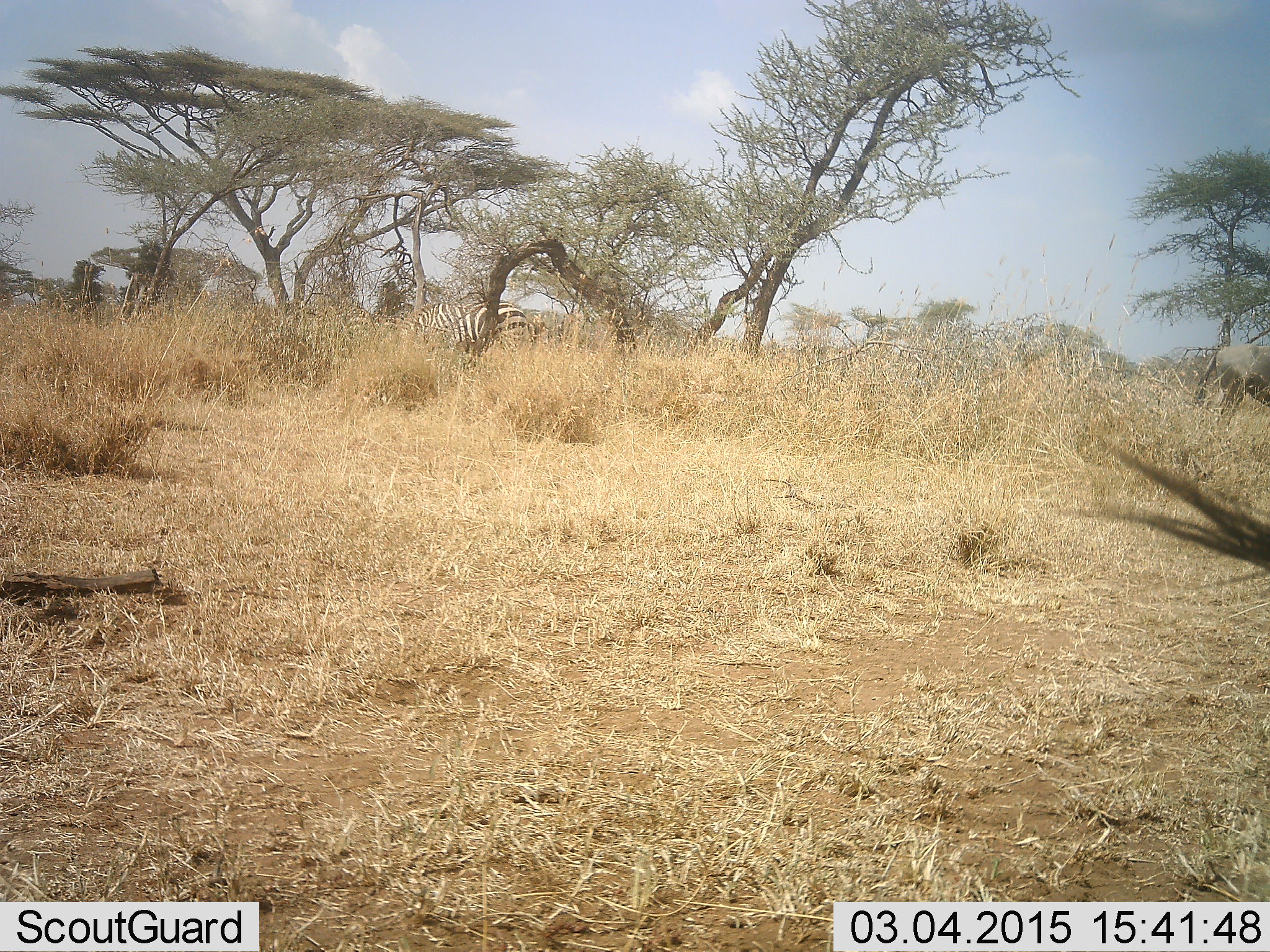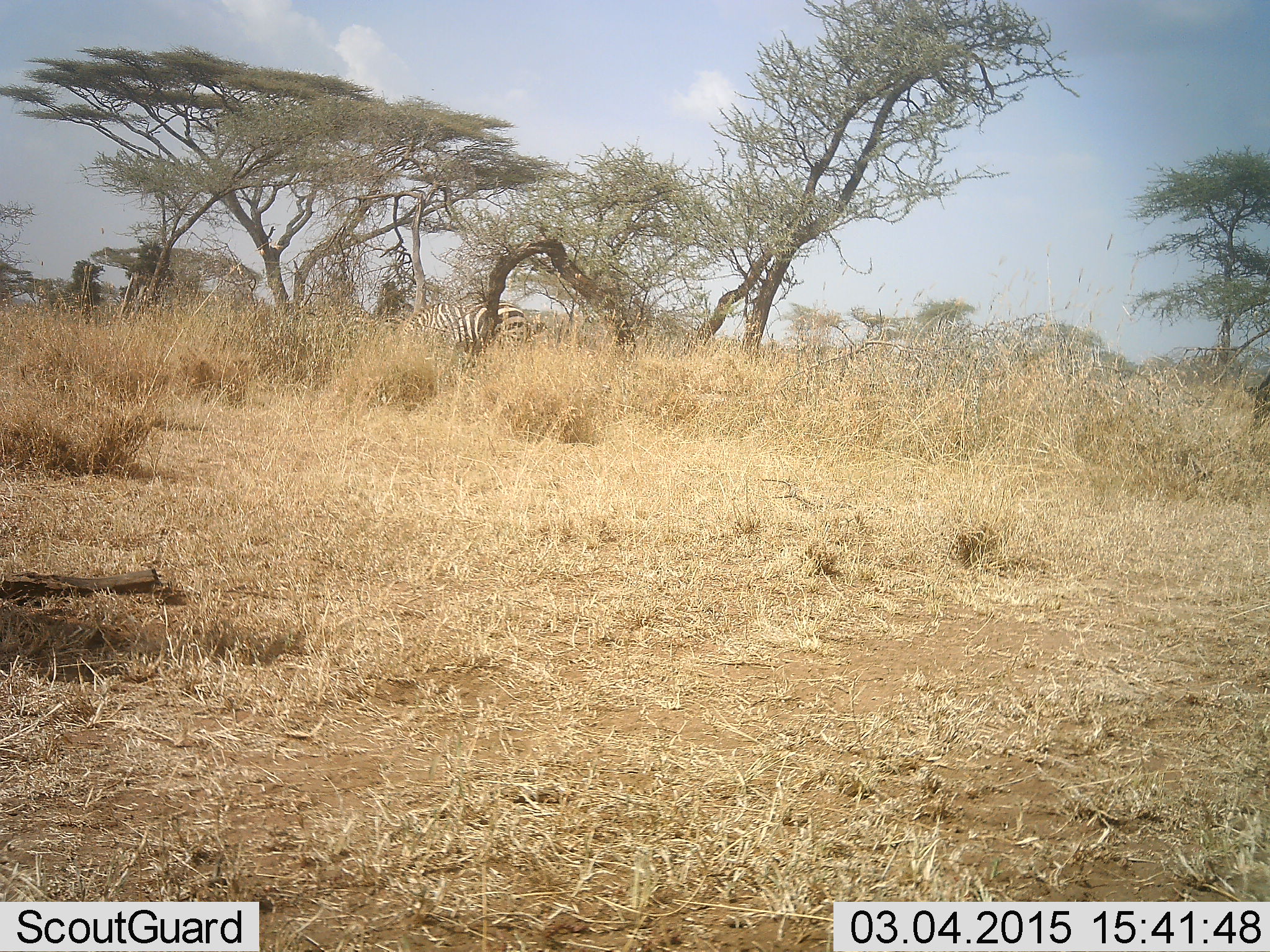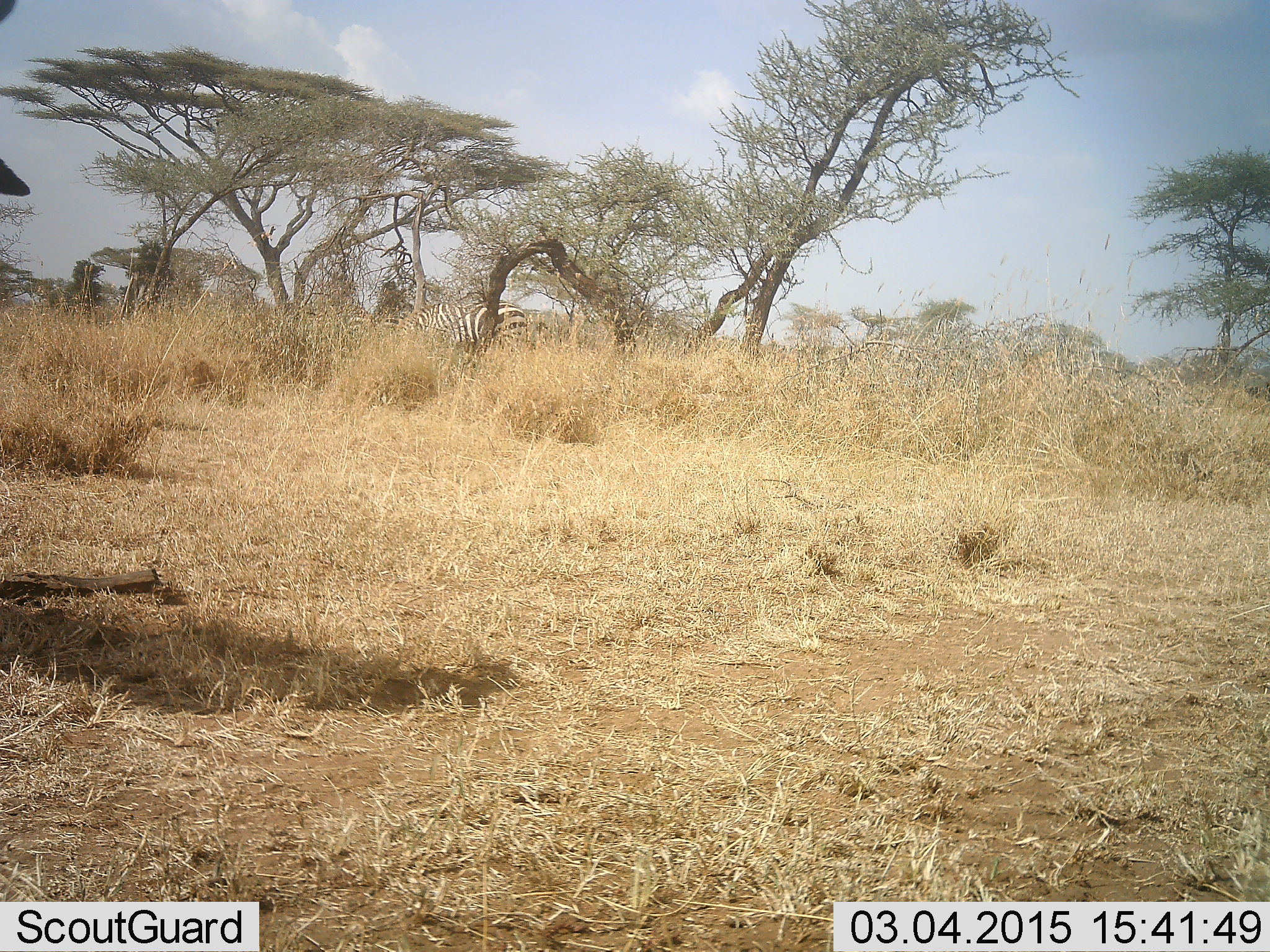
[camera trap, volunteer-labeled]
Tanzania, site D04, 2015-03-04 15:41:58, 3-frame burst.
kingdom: Animalia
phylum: Chordata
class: Mammalia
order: Perissodactyla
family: Equidae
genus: Equus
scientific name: Equus quagga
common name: plains zebra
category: zebra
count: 2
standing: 58%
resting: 0%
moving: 17%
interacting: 0%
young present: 0%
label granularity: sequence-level